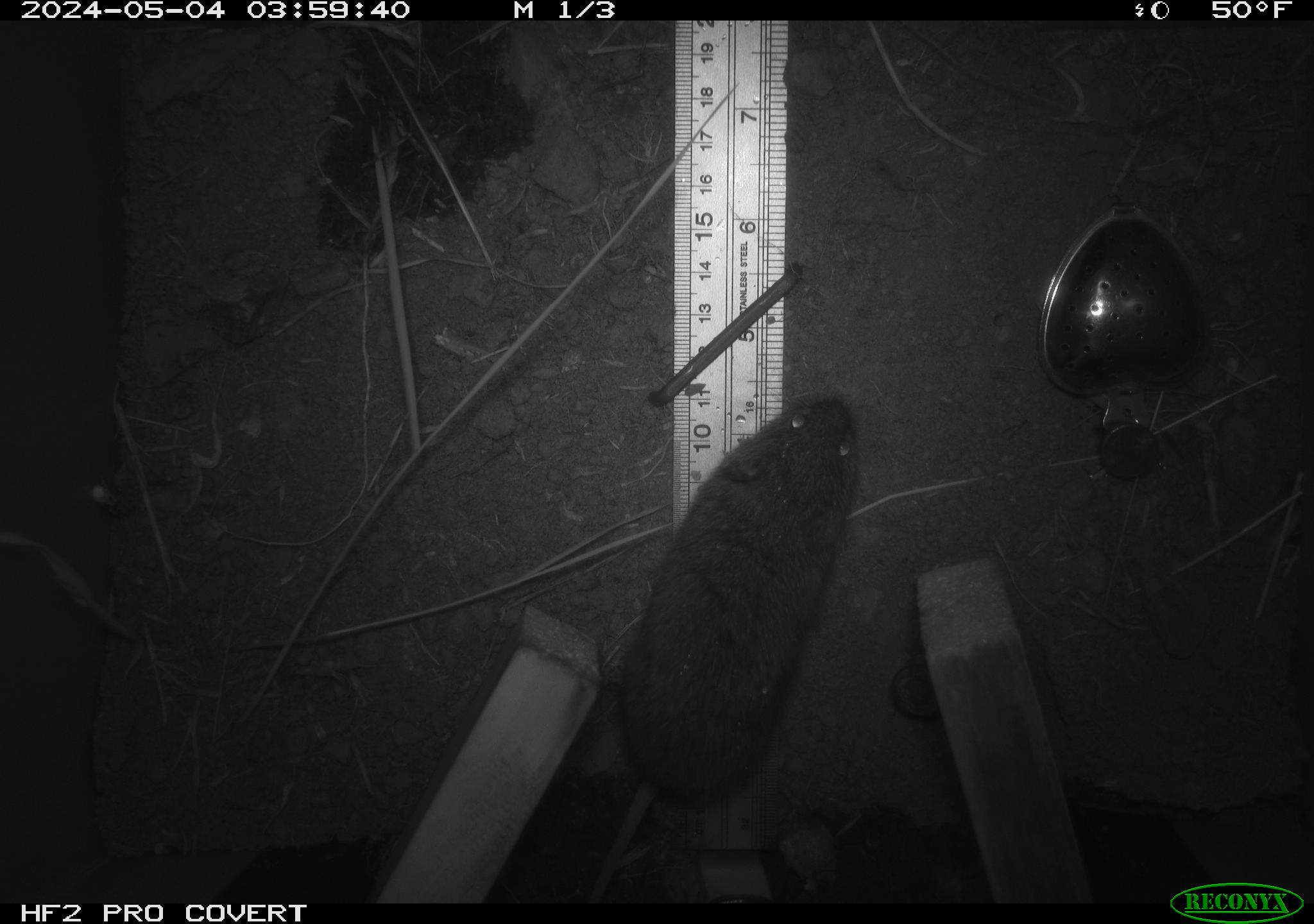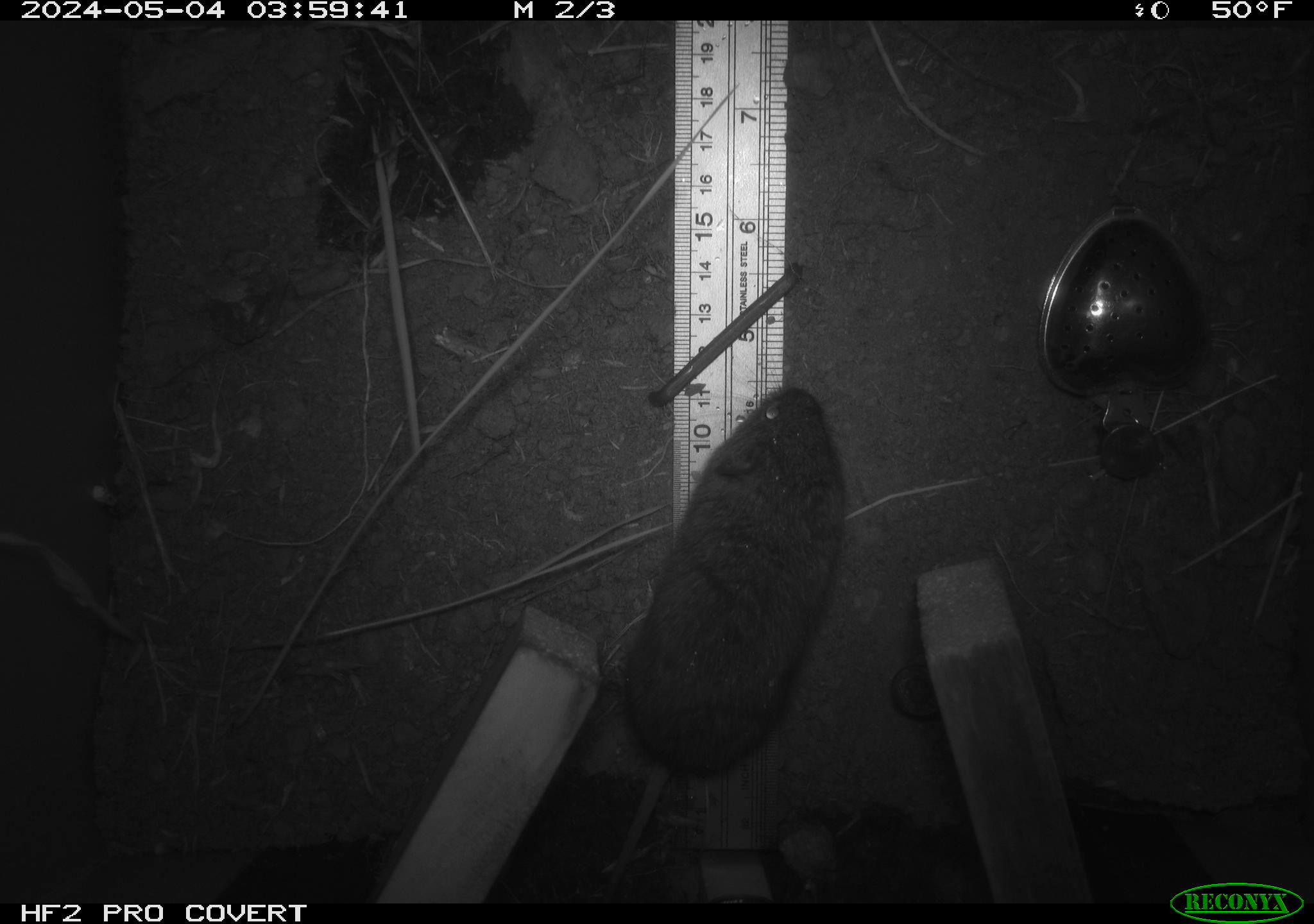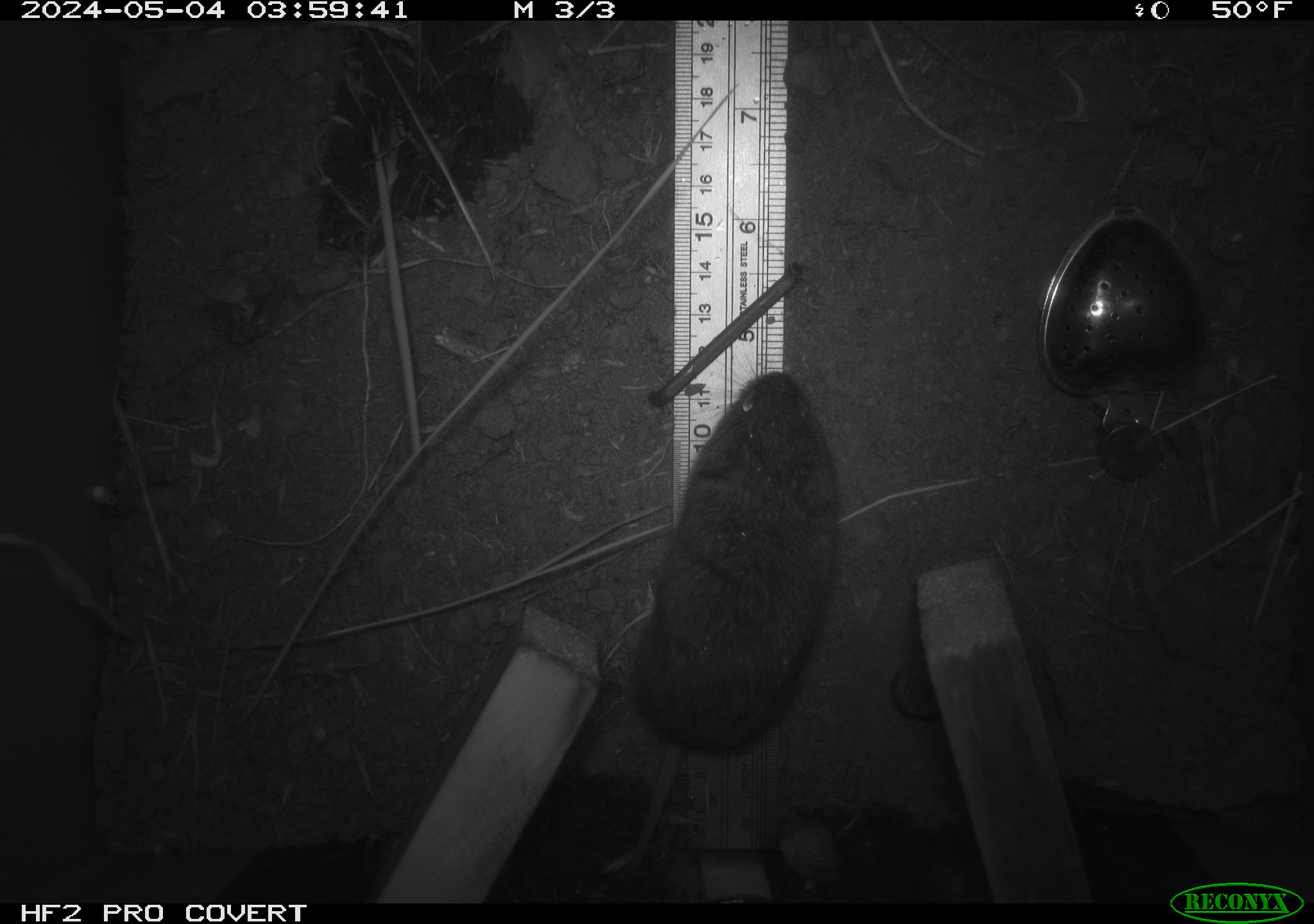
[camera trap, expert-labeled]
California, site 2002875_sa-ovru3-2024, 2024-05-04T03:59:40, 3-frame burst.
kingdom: Animalia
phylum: Chordata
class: Mammalia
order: Rodentia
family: Cricetidae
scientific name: Arvicolinae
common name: voles, lemmings, and muskrats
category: arvicolinae subfamily